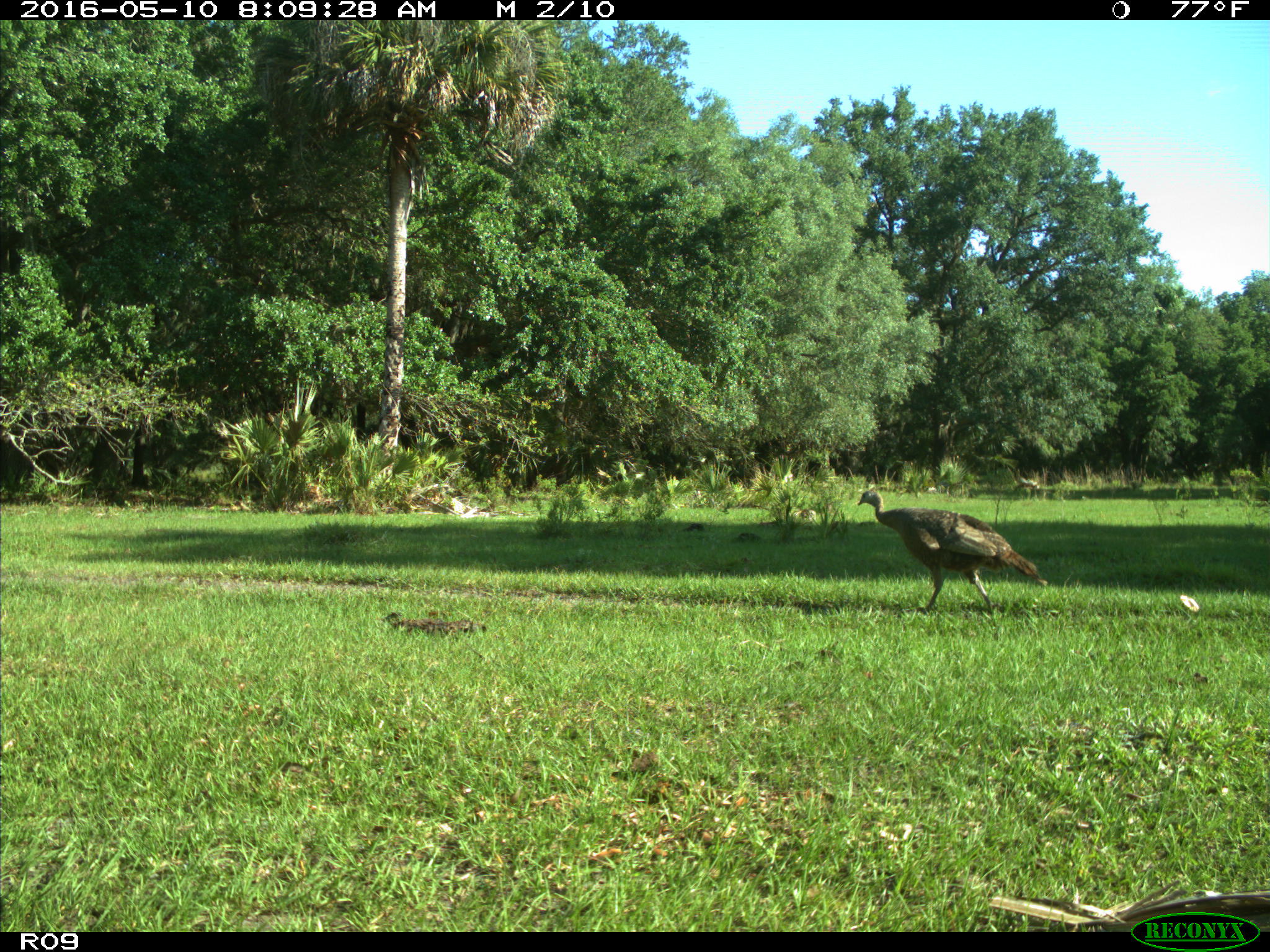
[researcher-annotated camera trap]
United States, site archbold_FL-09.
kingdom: Animalia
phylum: Chordata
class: Aves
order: Galliformes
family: Phasianidae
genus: Meleagris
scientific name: Meleagris gallopavo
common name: wild turkey